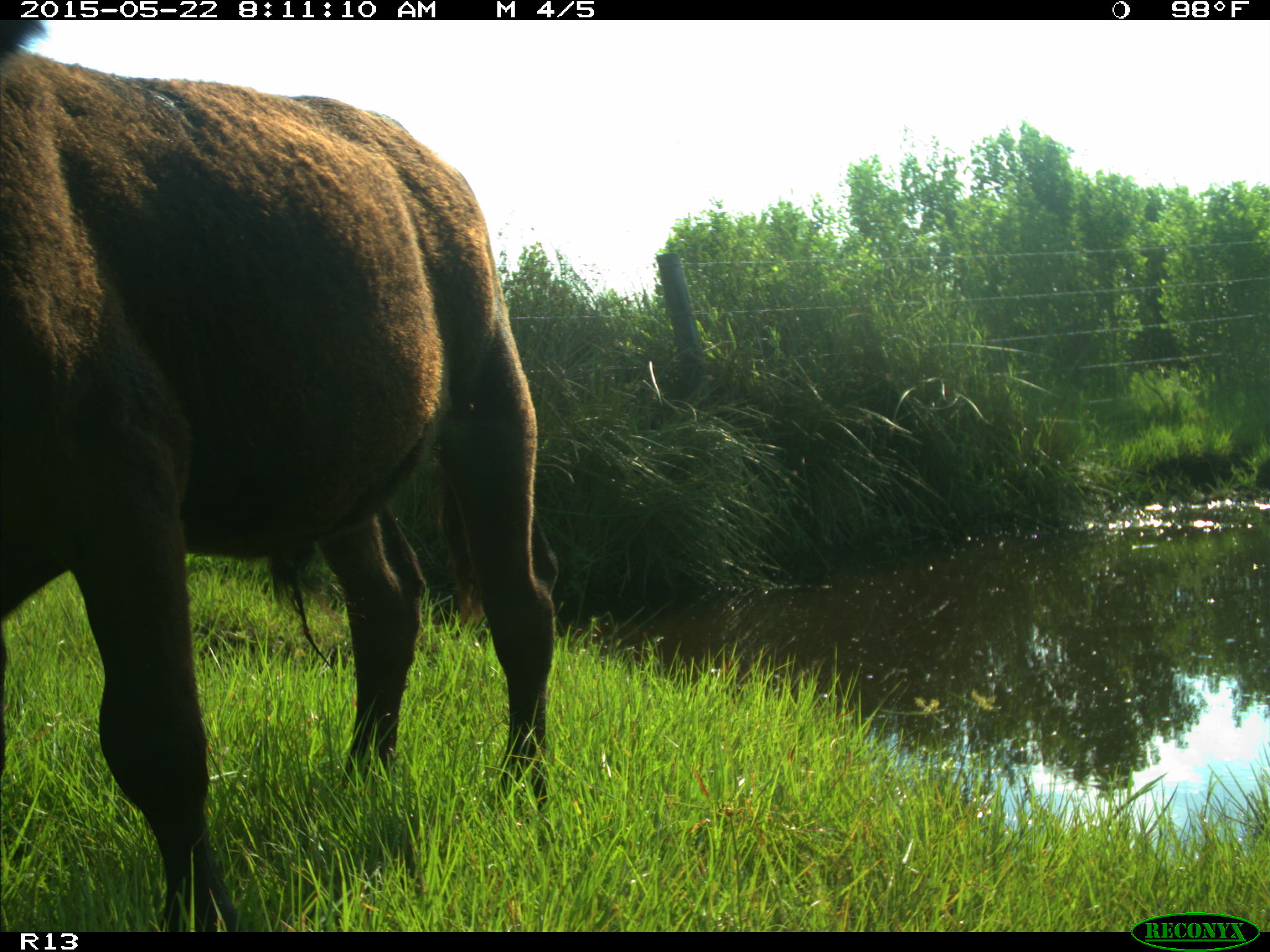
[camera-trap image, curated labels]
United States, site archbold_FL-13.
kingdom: Animalia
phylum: Chordata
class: Mammalia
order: Artiodactyla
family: Bovidae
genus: Bos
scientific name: Bos taurus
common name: domestic cow